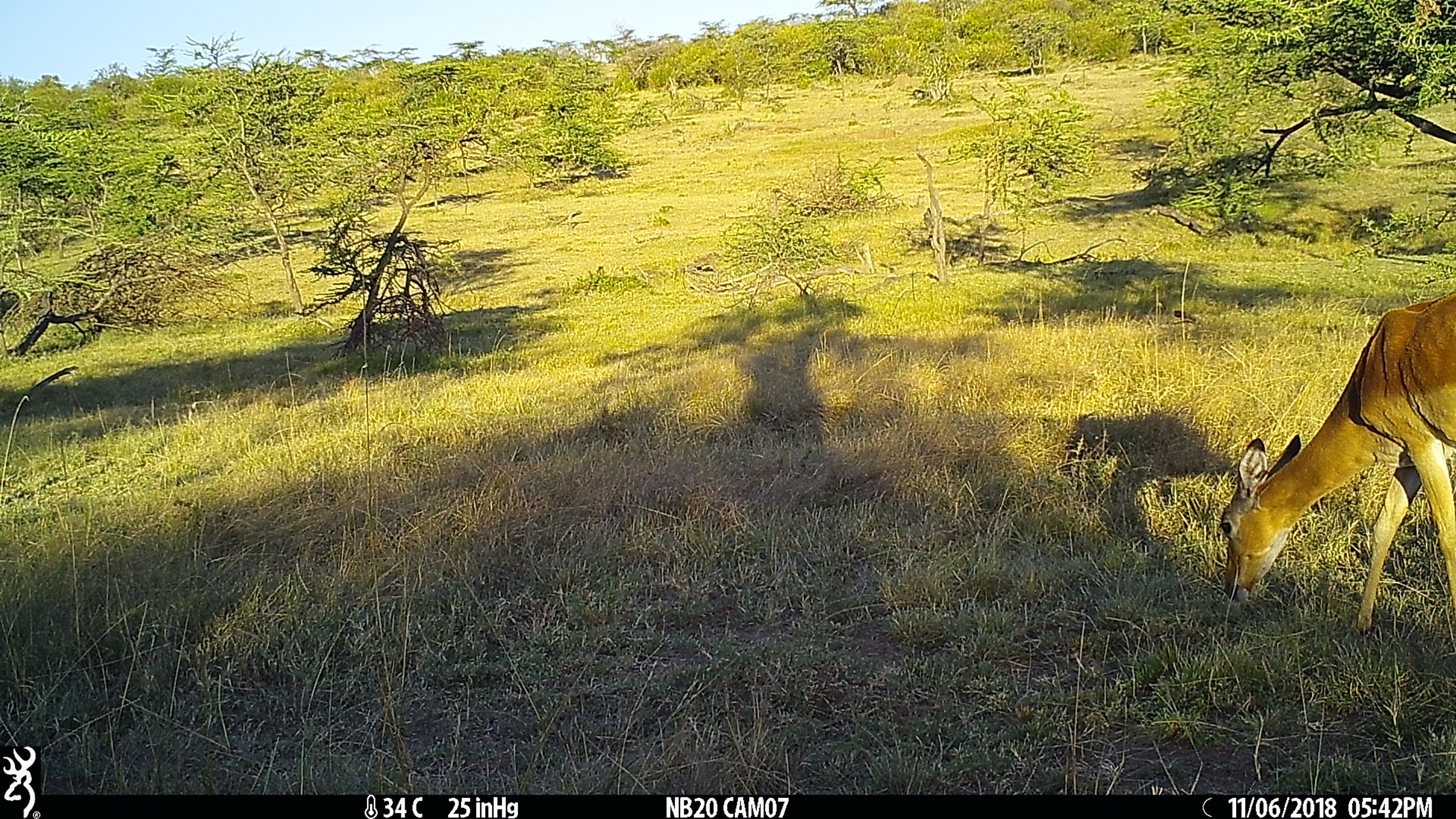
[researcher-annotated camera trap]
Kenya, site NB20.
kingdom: Animalia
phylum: Chordata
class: Mammalia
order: Artiodactyla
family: Bovidae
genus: Aepyceros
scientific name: Aepyceros melampus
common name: impala